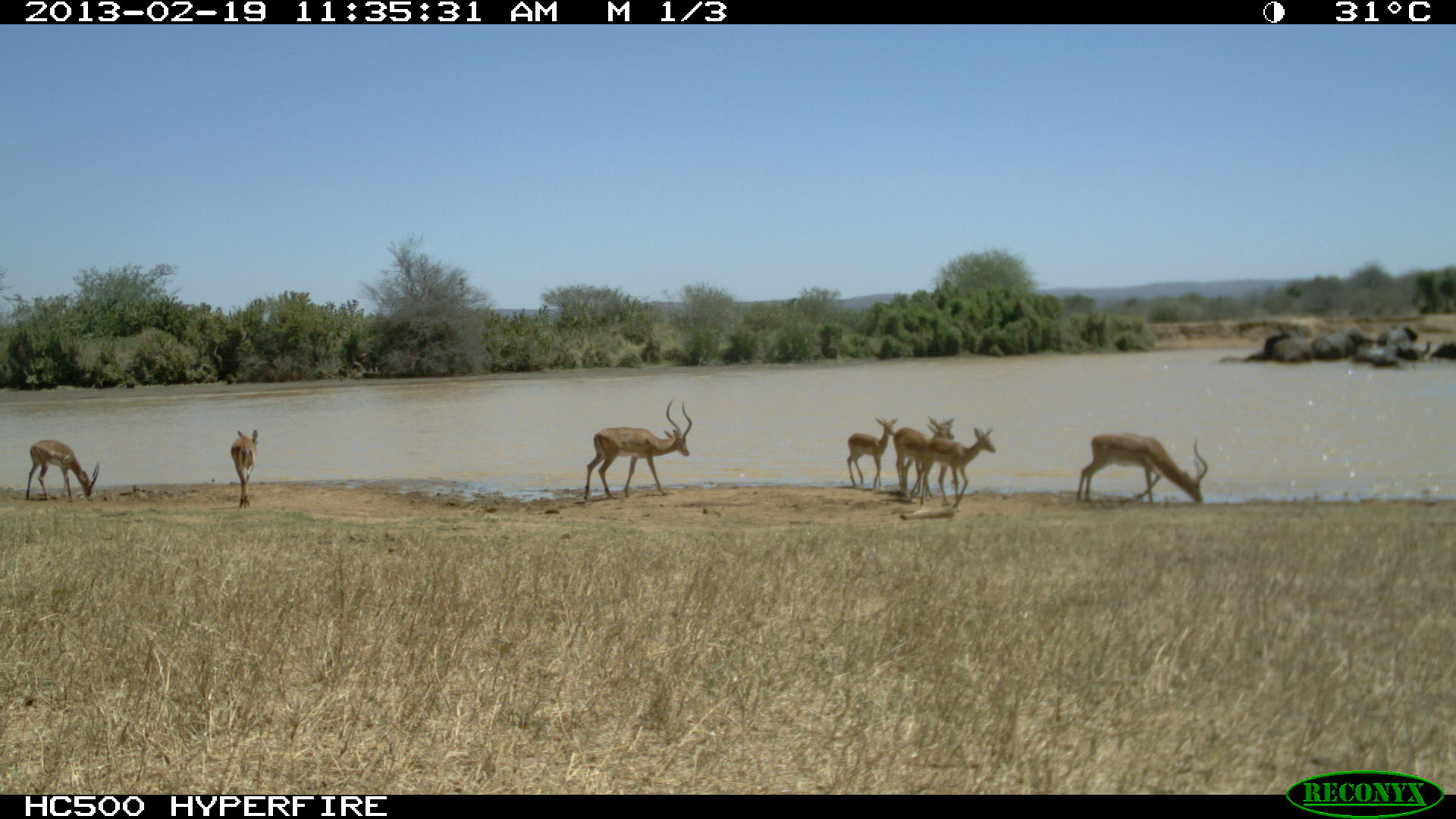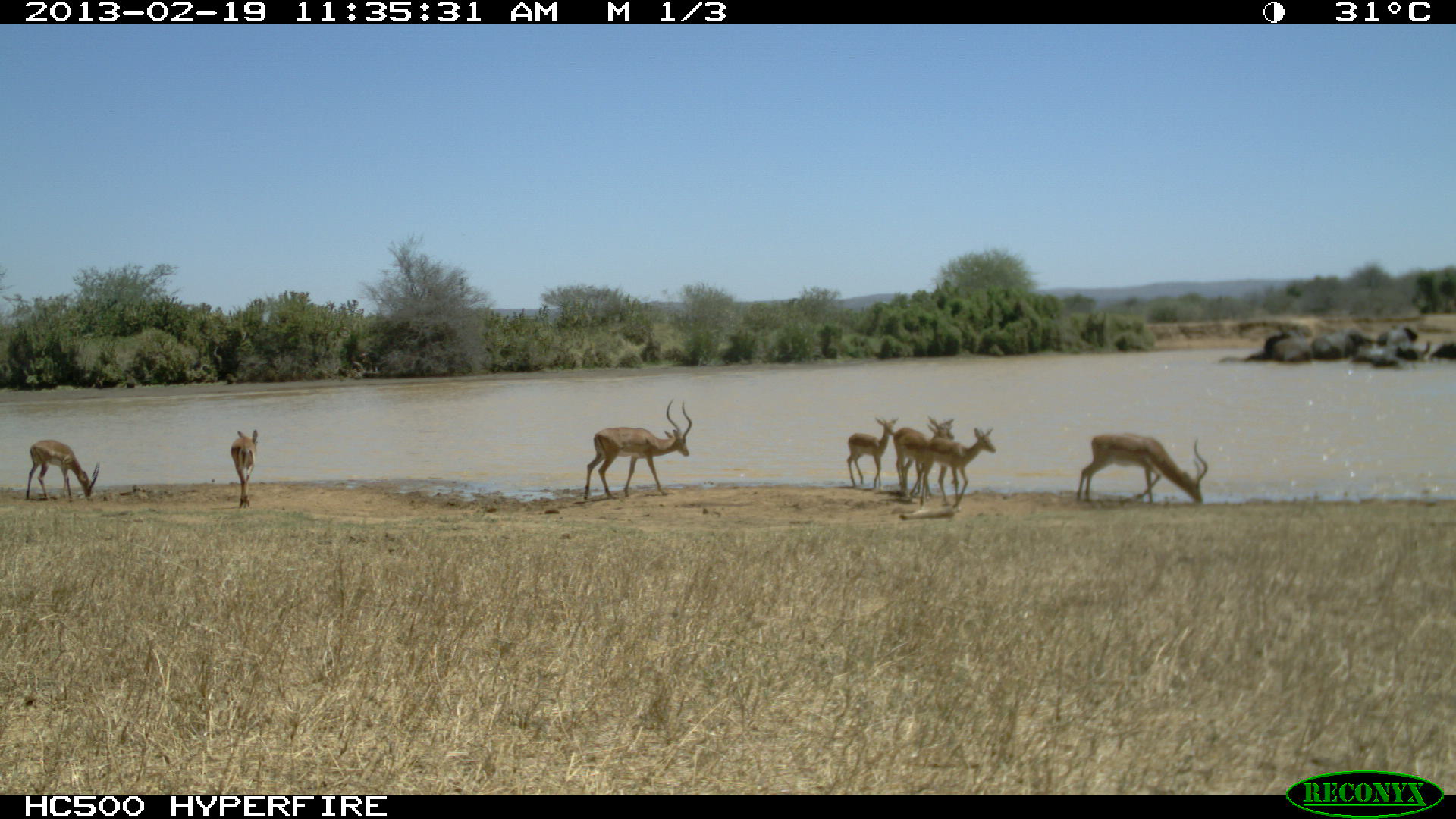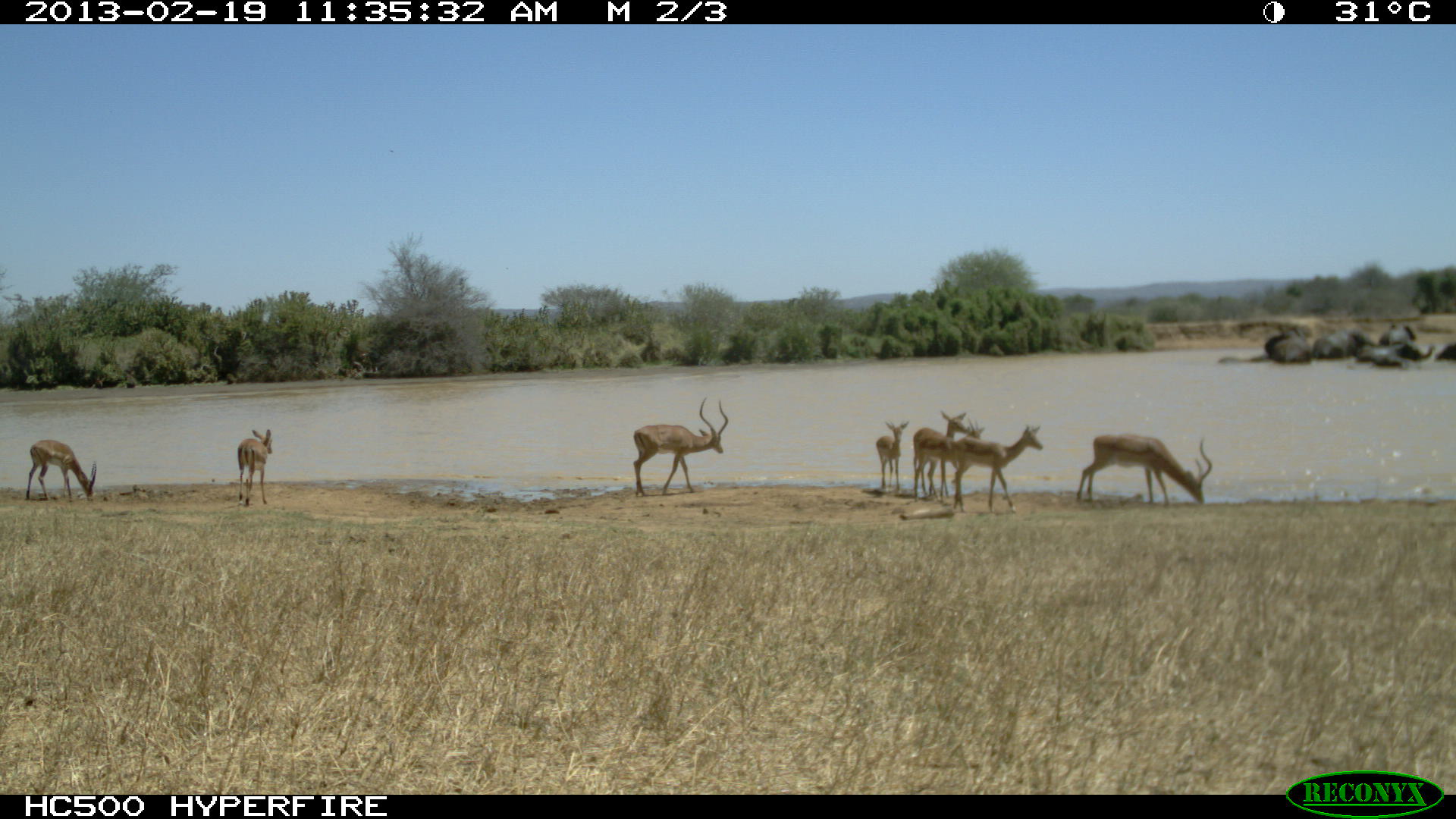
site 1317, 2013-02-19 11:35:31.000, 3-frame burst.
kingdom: Animalia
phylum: Chordata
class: Mammalia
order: Artiodactyla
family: Bovidae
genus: Aepyceros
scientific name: Aepyceros melampus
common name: impala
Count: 6.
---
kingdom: Animalia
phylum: Chordata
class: Mammalia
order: Proboscidea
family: Elephantidae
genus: Loxodonta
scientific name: Loxodonta africana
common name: african bush elephant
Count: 8.